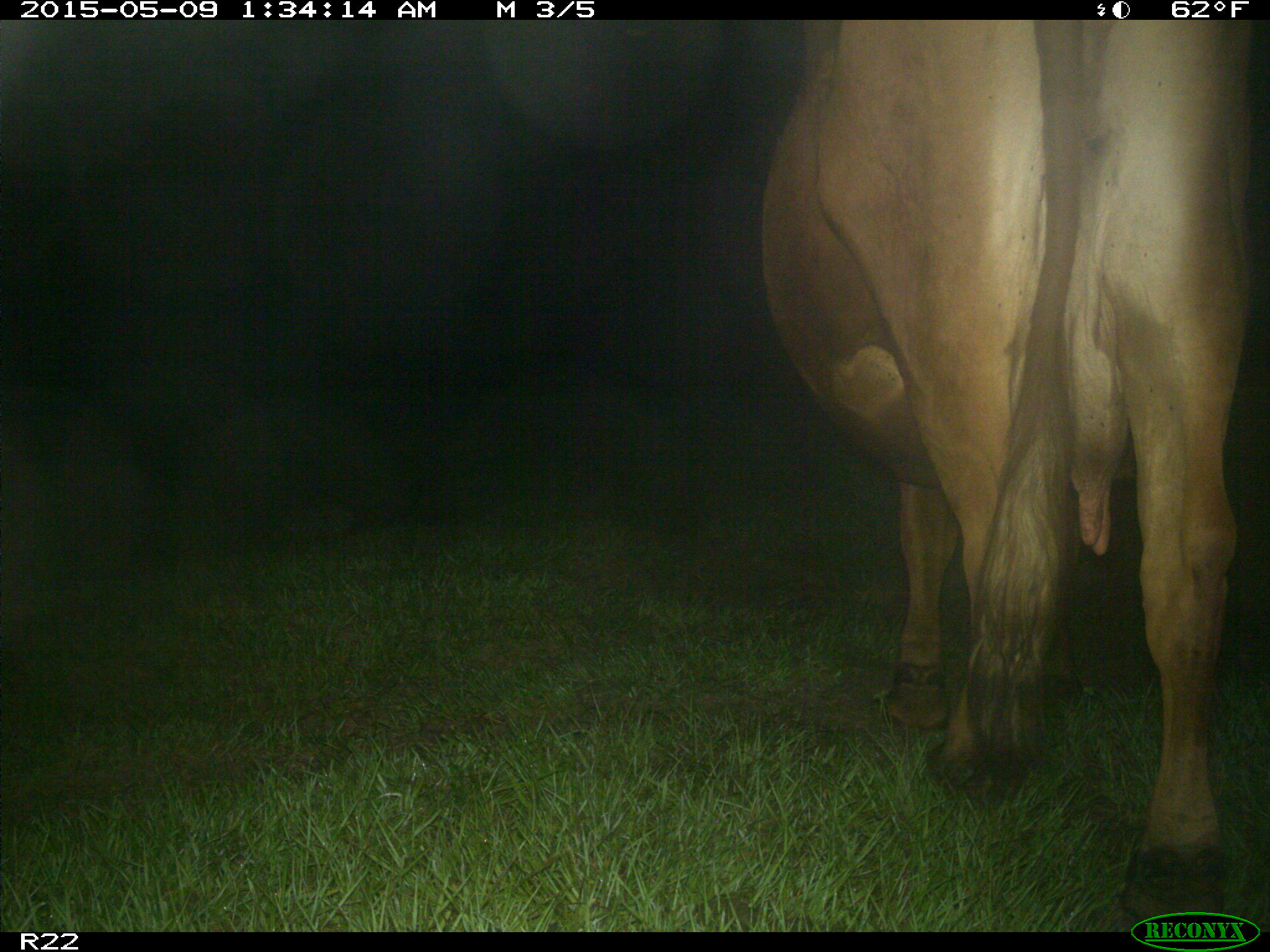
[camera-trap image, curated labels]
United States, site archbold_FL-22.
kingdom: Animalia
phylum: Chordata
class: Mammalia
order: Artiodactyla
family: Bovidae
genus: Bos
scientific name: Bos taurus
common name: domestic cow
Bos taurus (domestic cow).